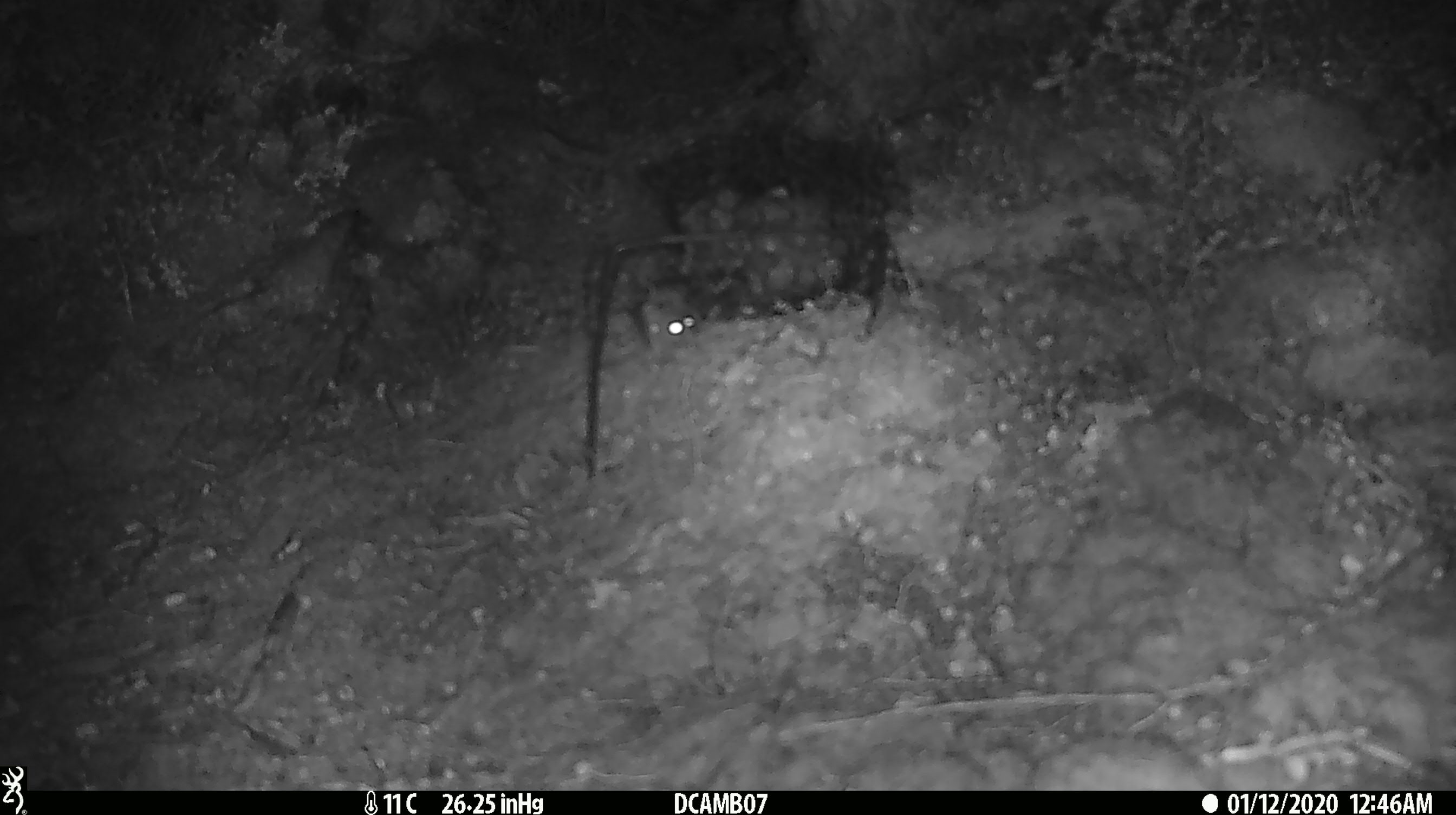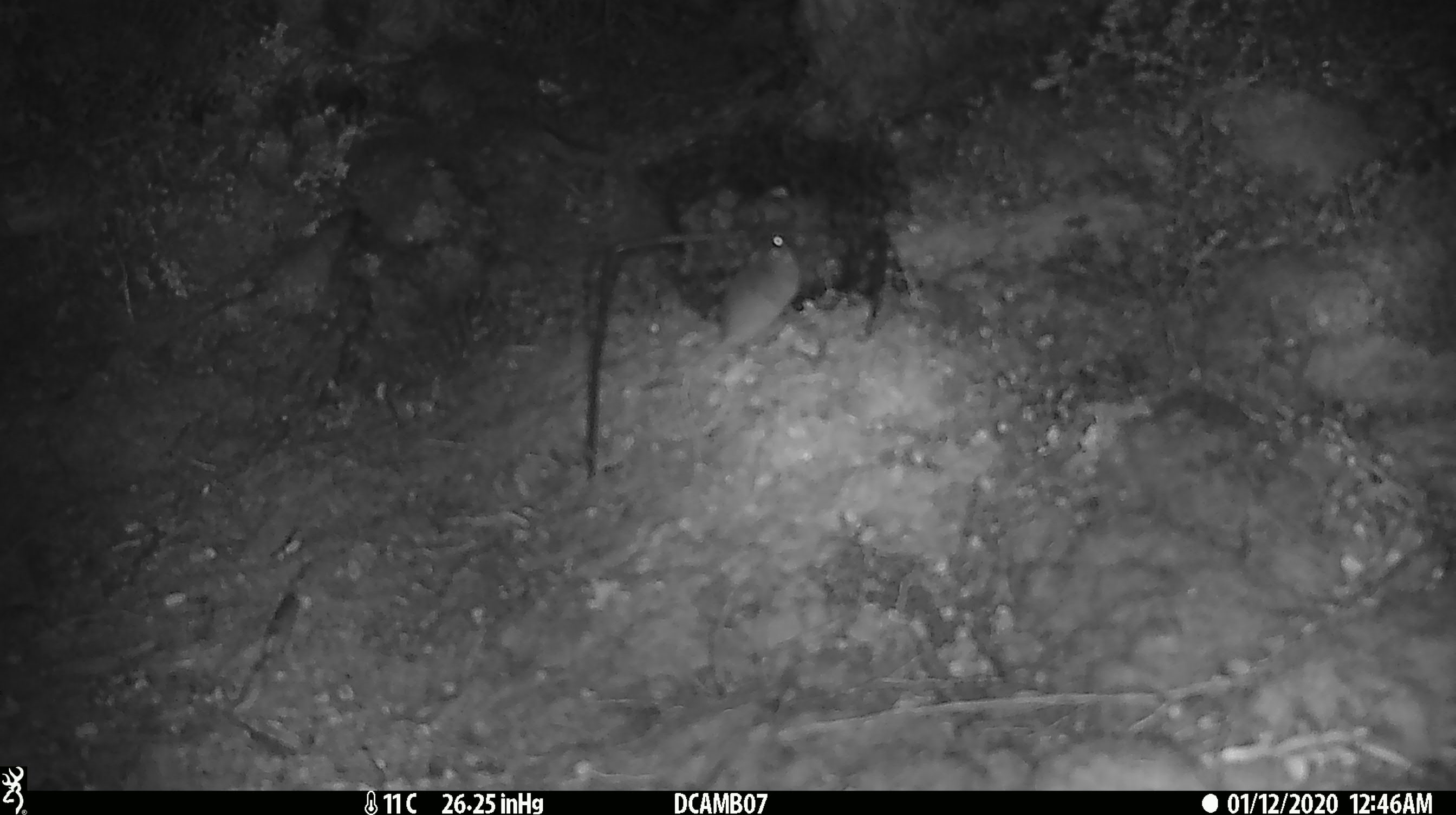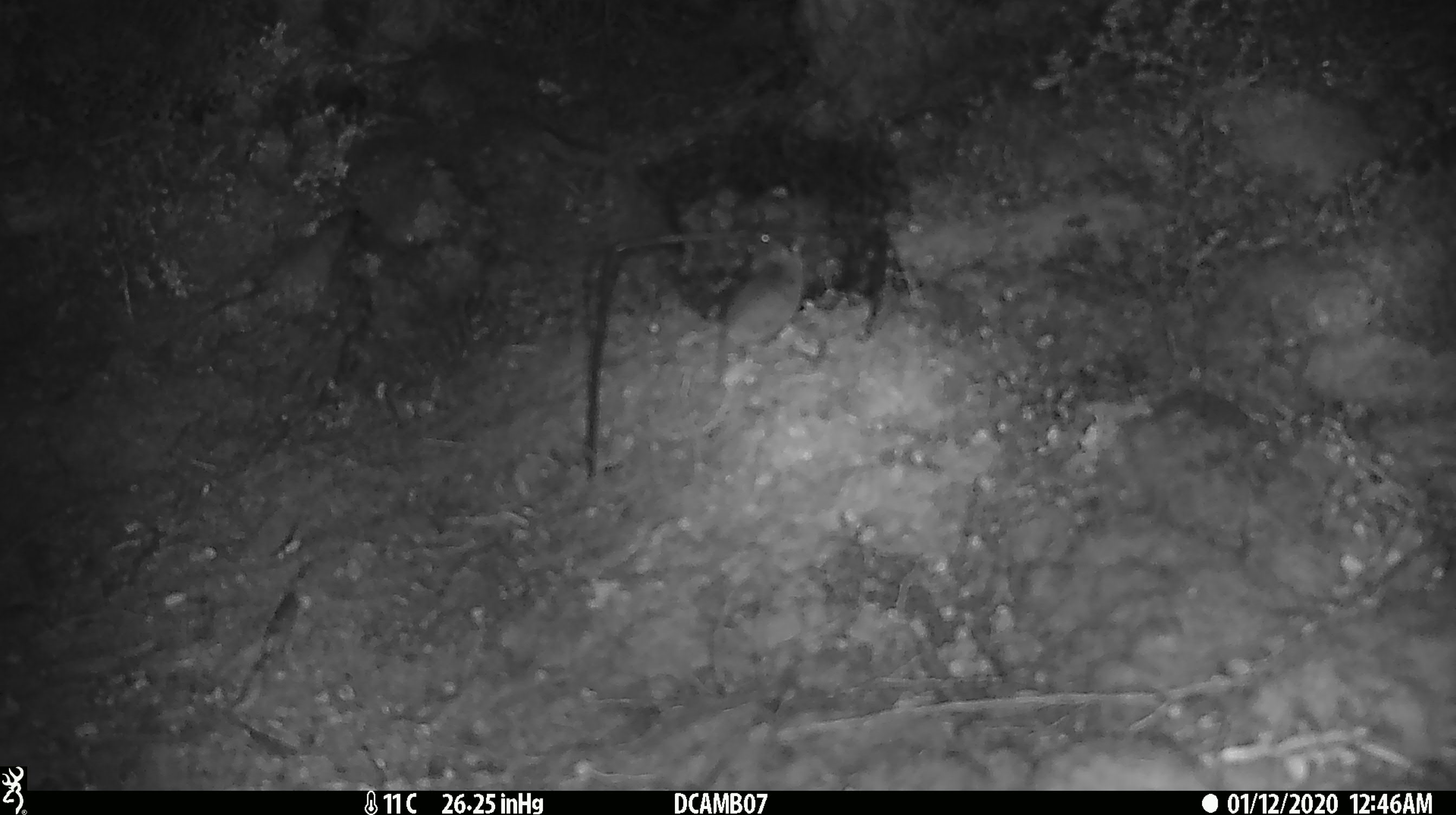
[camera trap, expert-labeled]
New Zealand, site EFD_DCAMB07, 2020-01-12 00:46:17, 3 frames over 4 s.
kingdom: Animalia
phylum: Chordata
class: Mammalia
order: Rodentia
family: Muridae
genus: Mus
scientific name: Mus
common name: mouse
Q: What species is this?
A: Mouse (Mus).